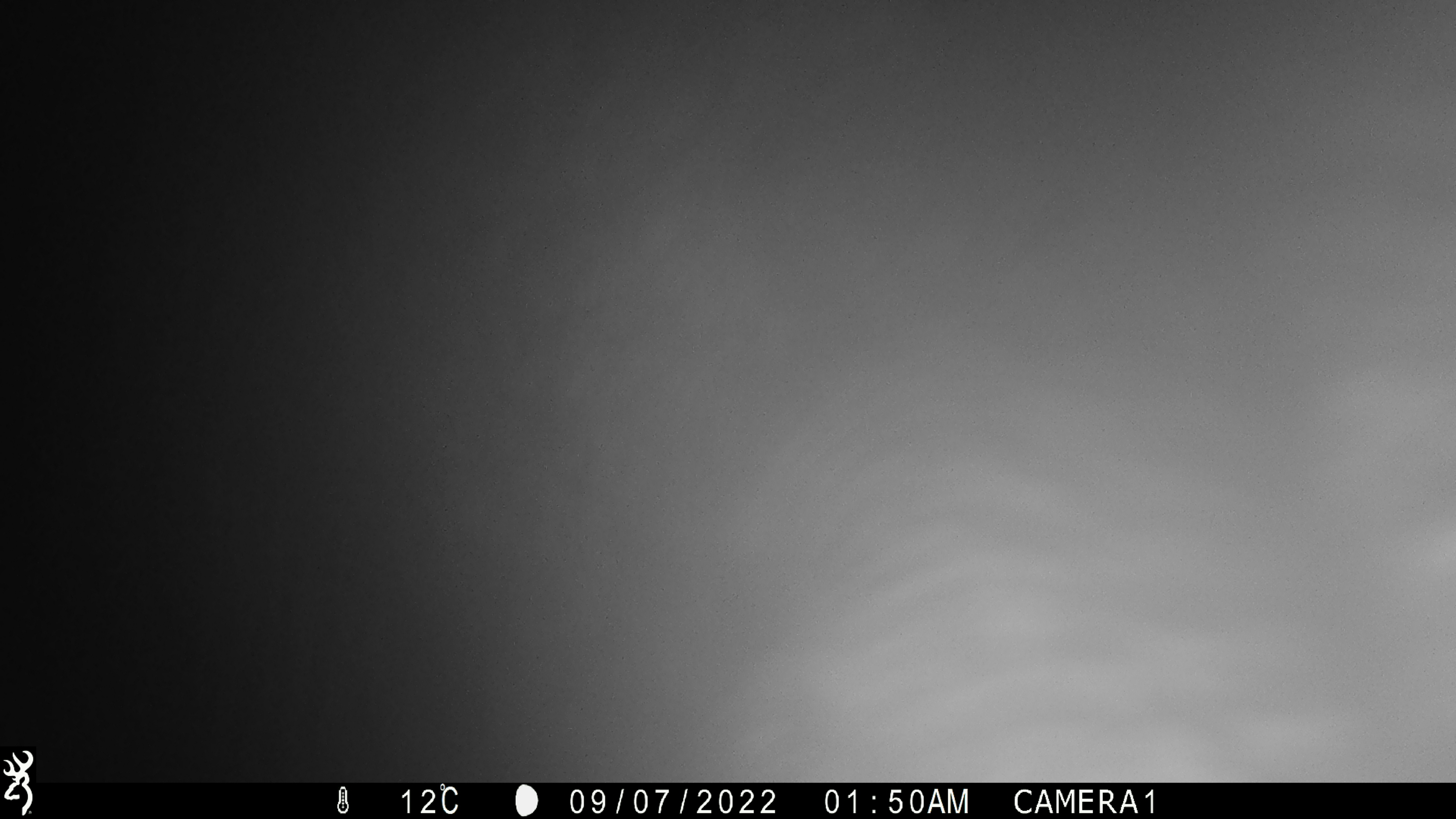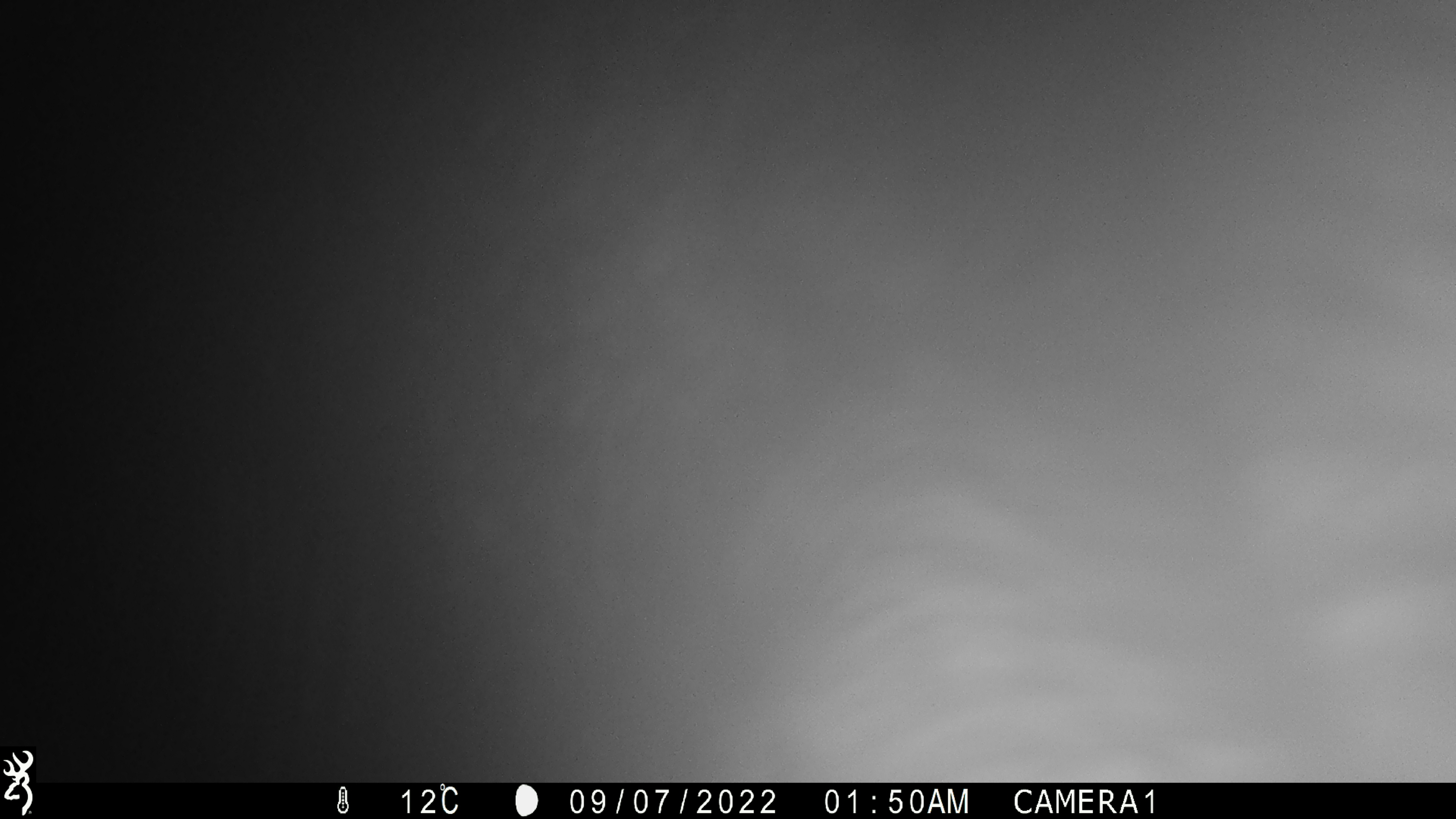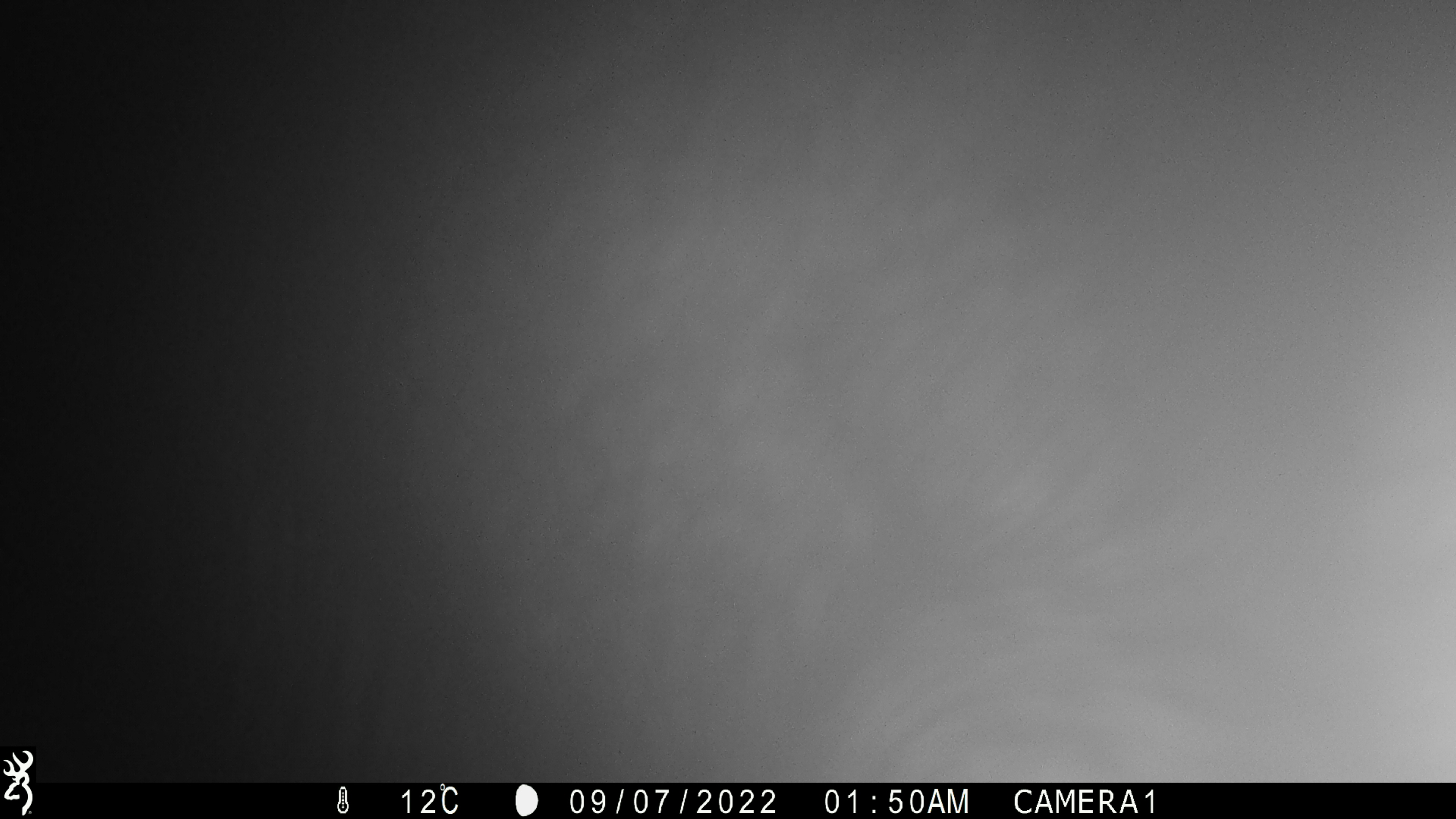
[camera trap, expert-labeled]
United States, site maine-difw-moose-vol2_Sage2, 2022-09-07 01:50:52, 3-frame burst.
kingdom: Animalia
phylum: Chordata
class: Mammalia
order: Artiodactyla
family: Cervidae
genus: Alces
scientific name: Alces alces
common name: moose